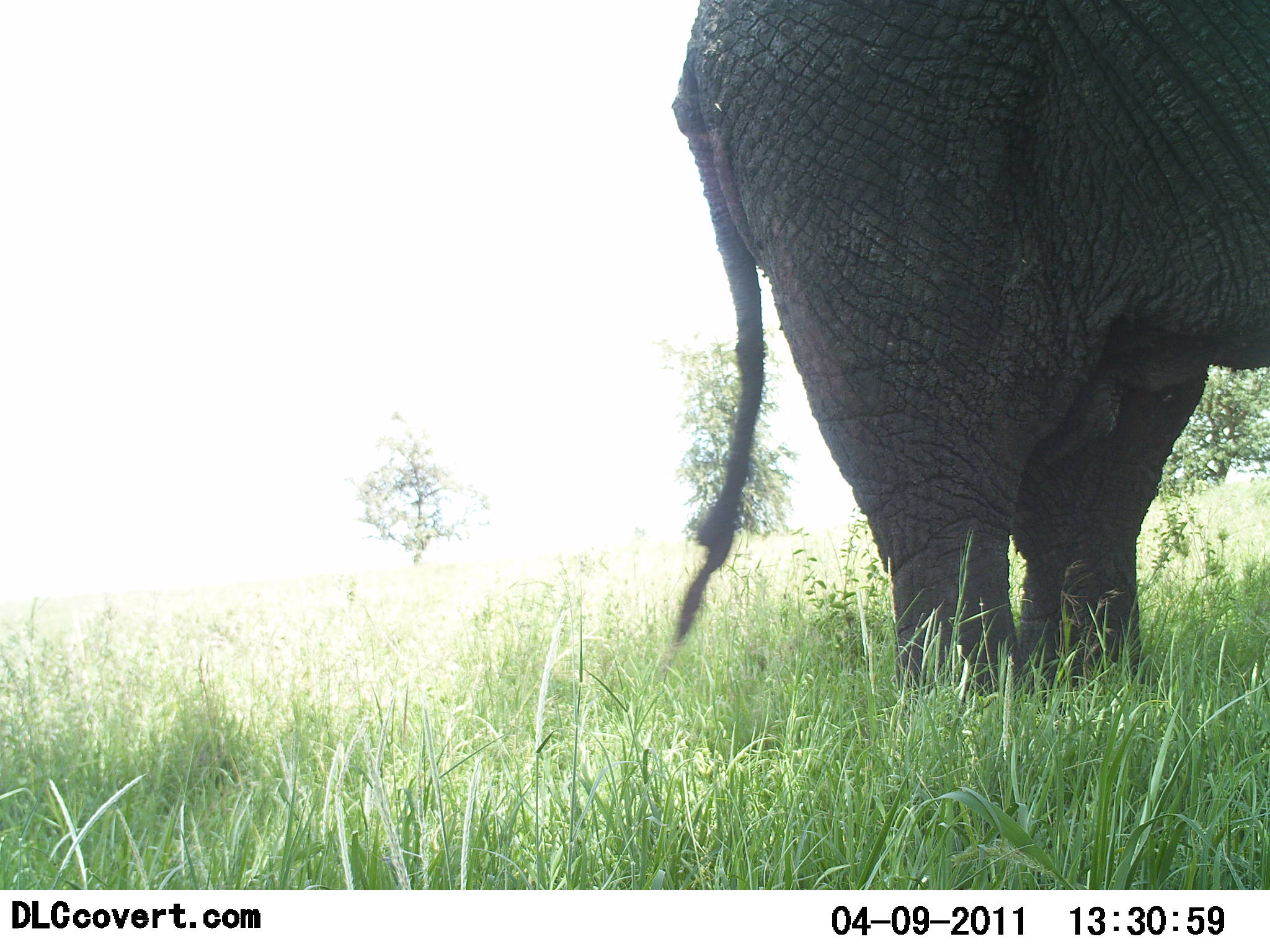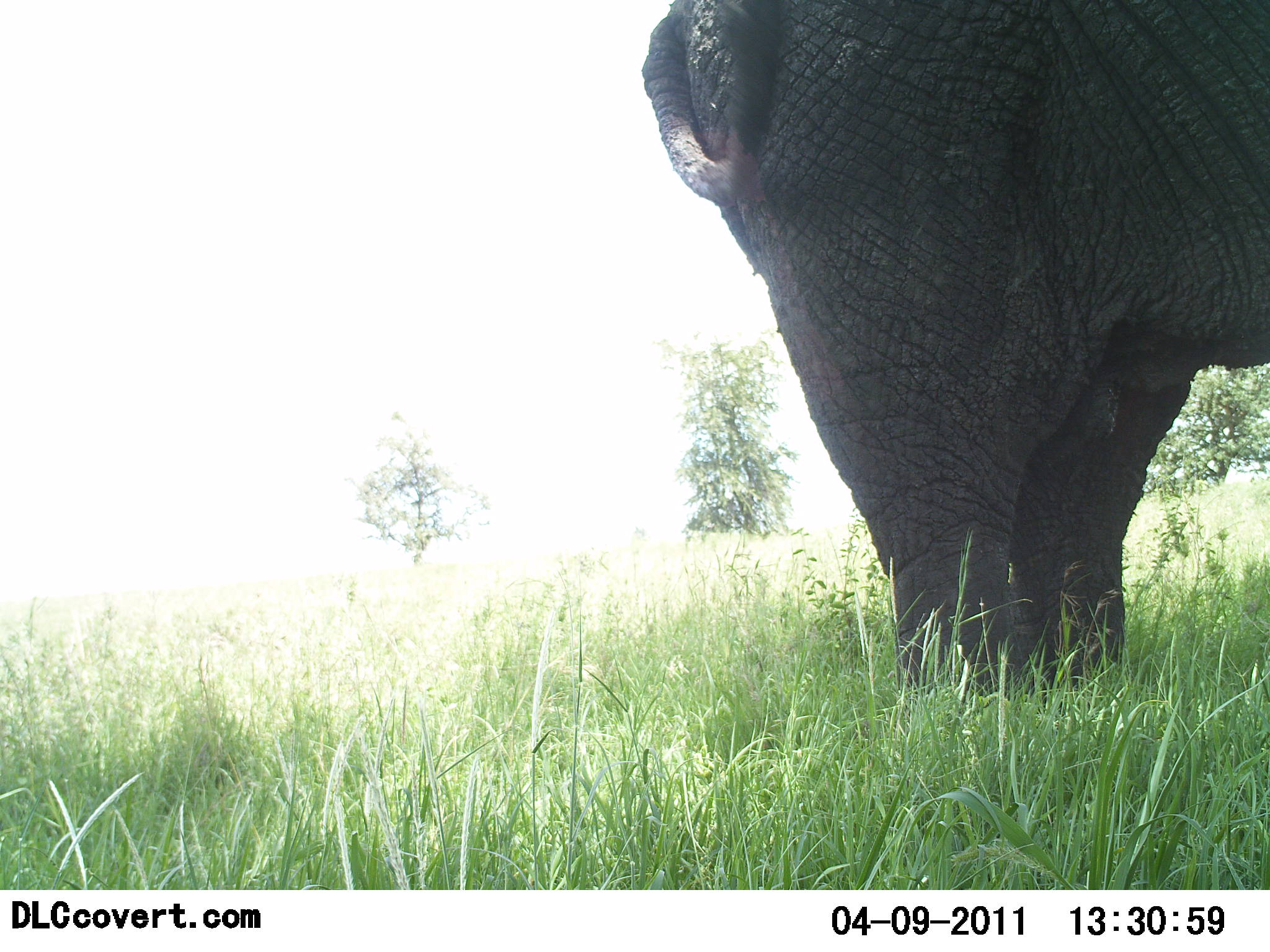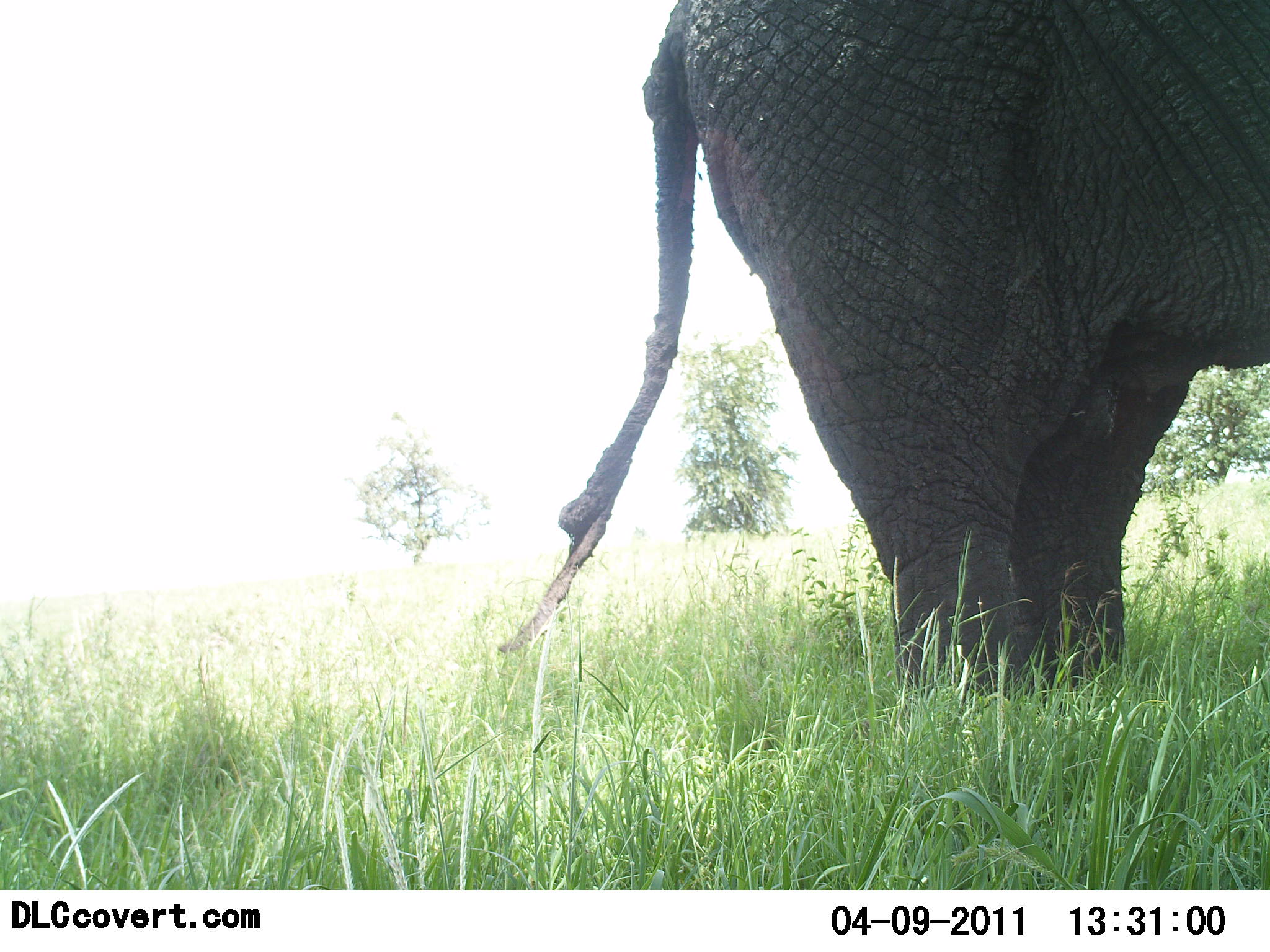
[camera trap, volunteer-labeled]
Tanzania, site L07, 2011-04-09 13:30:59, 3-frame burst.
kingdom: Animalia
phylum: Chordata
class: Mammalia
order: Proboscidea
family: Elephantidae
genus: Loxodonta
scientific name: Loxodonta africana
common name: african bush elephant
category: elephant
Elephant (african bush elephant) (Loxodonta africana), count 1. Behavior (volunteer vote fractions): standing 100%, resting 0%, moving 10%, interacting 0%. Young present (vote fraction): 0%. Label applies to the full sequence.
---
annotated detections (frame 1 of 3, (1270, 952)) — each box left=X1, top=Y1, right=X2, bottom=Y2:
animal: left=666, top=0, right=1270, bottom=728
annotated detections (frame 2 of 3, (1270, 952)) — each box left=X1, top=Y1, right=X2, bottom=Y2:
animal: left=636, top=0, right=1270, bottom=746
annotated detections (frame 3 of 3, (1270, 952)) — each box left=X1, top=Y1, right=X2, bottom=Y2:
animal: left=493, top=0, right=1270, bottom=724